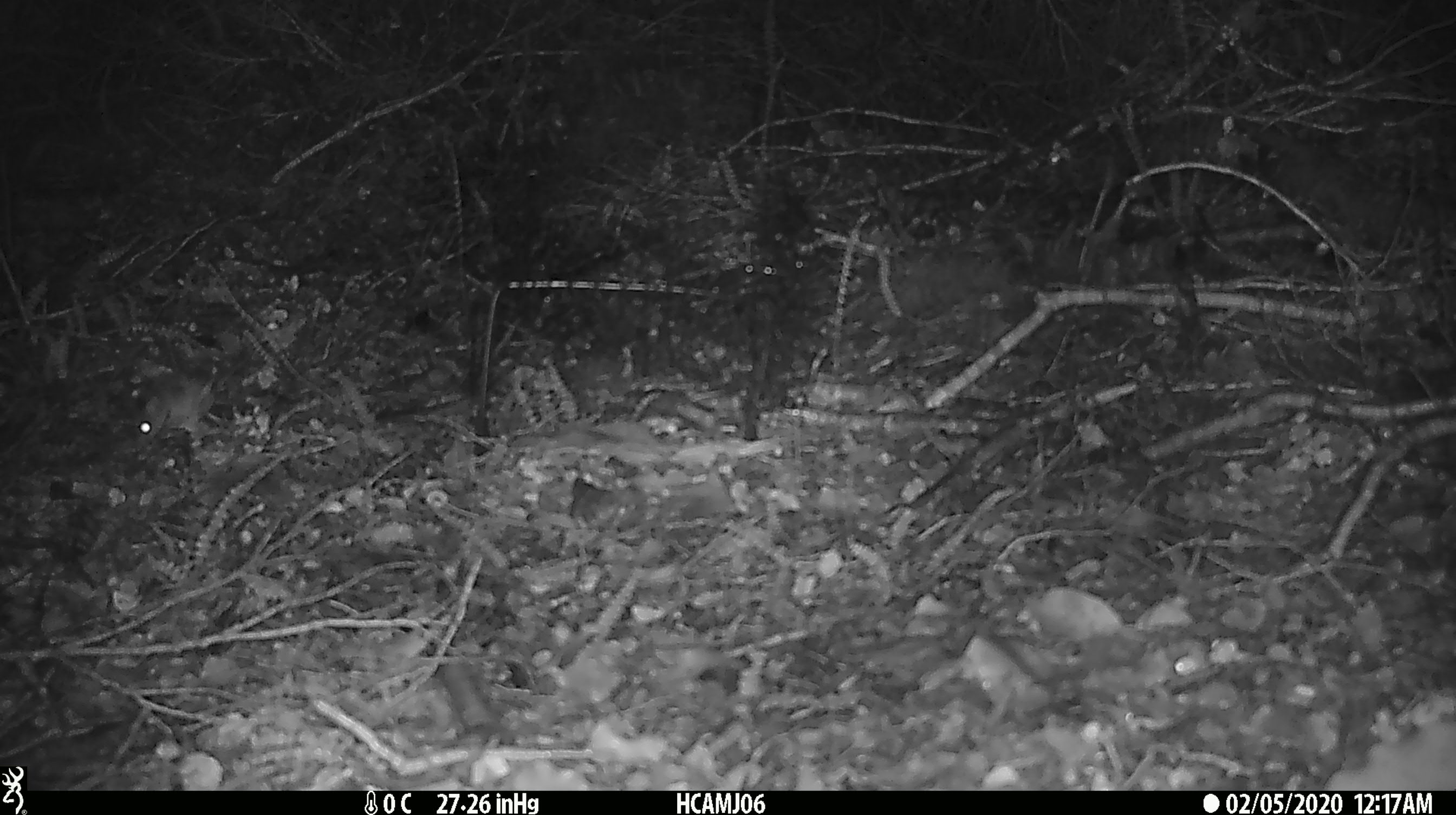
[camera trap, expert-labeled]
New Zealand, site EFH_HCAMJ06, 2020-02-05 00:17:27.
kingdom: Animalia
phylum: Chordata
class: Mammalia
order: Rodentia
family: Muridae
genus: Mus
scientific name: Mus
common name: mouse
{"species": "mouse (Mus)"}